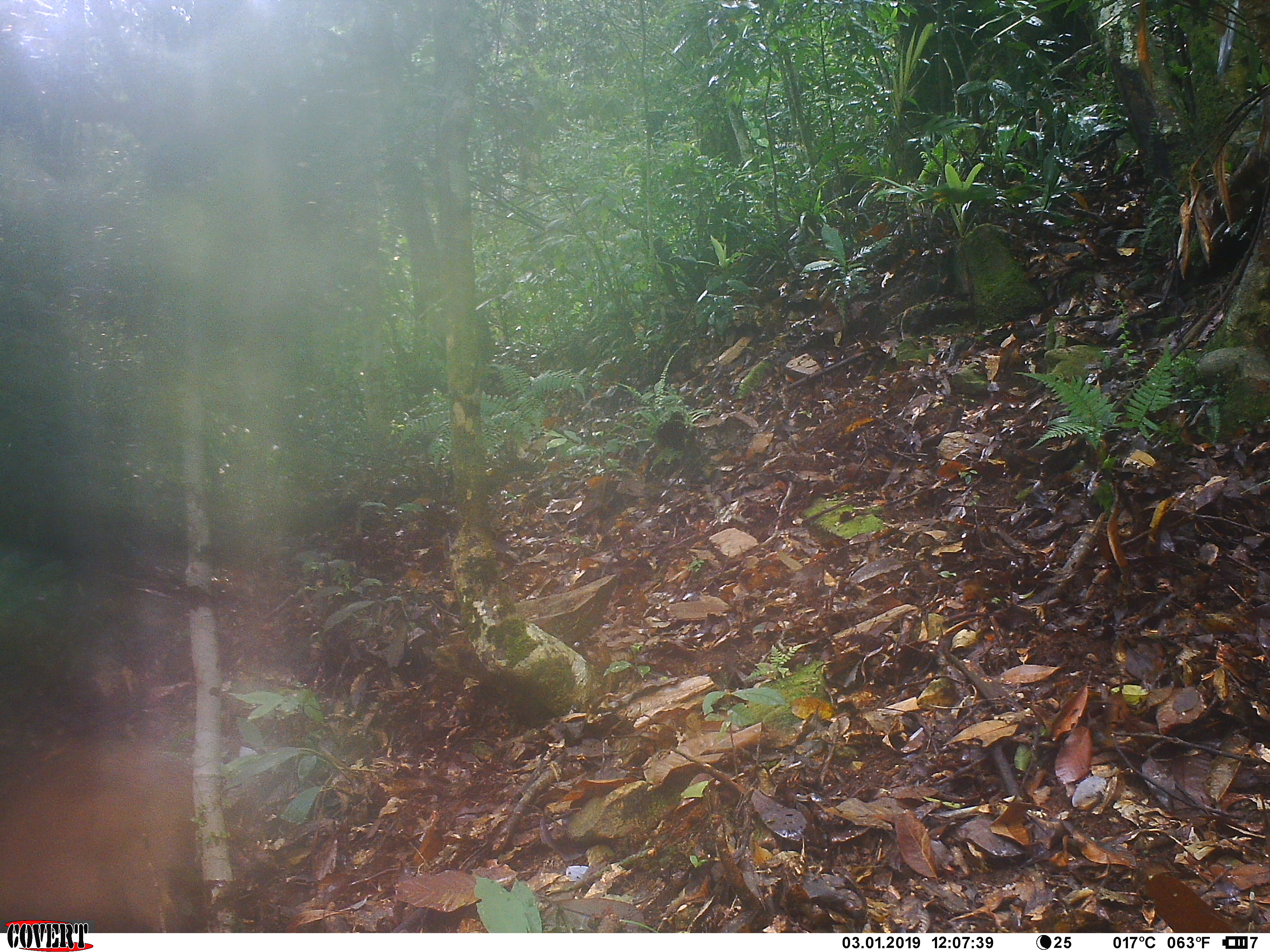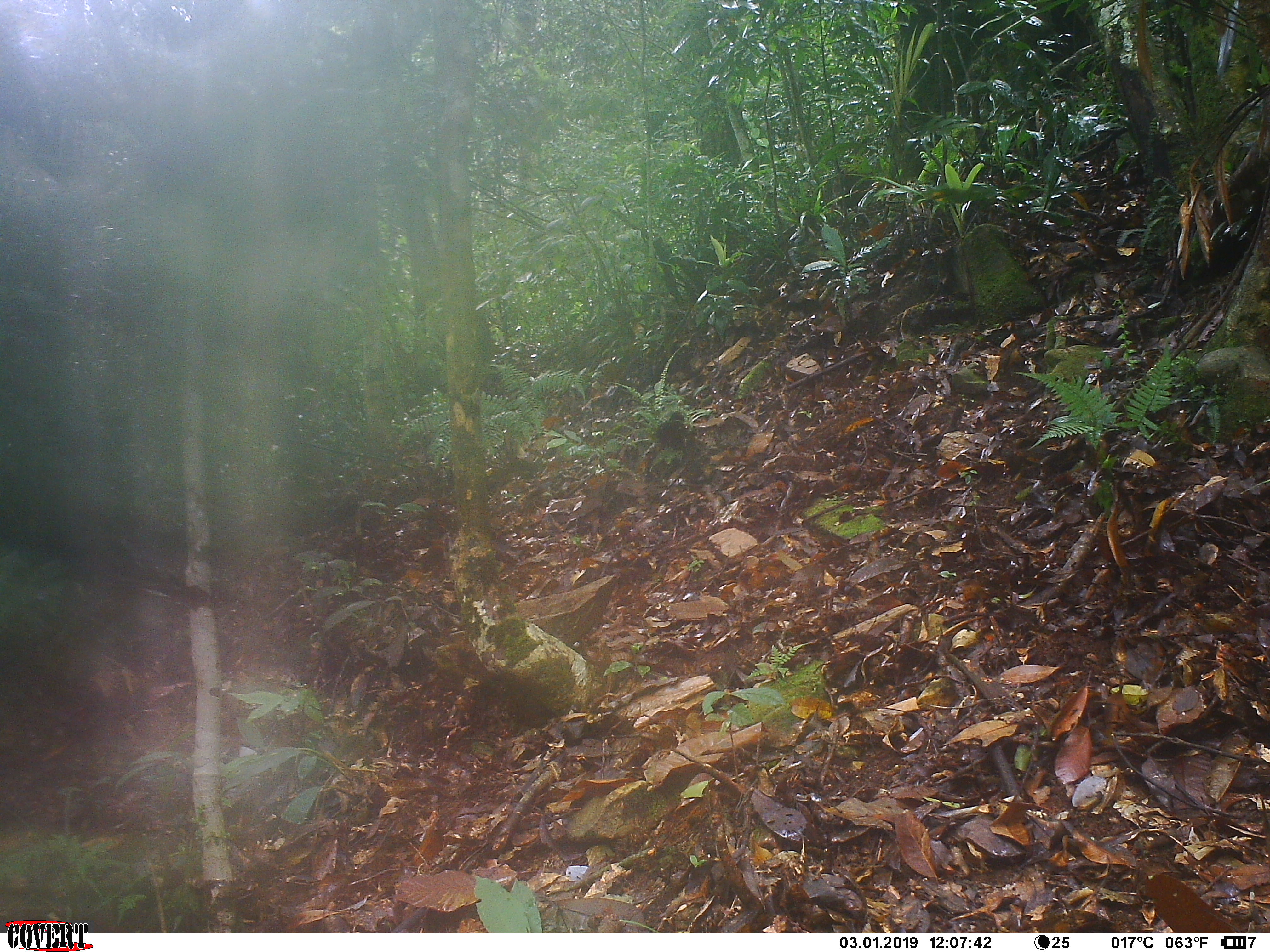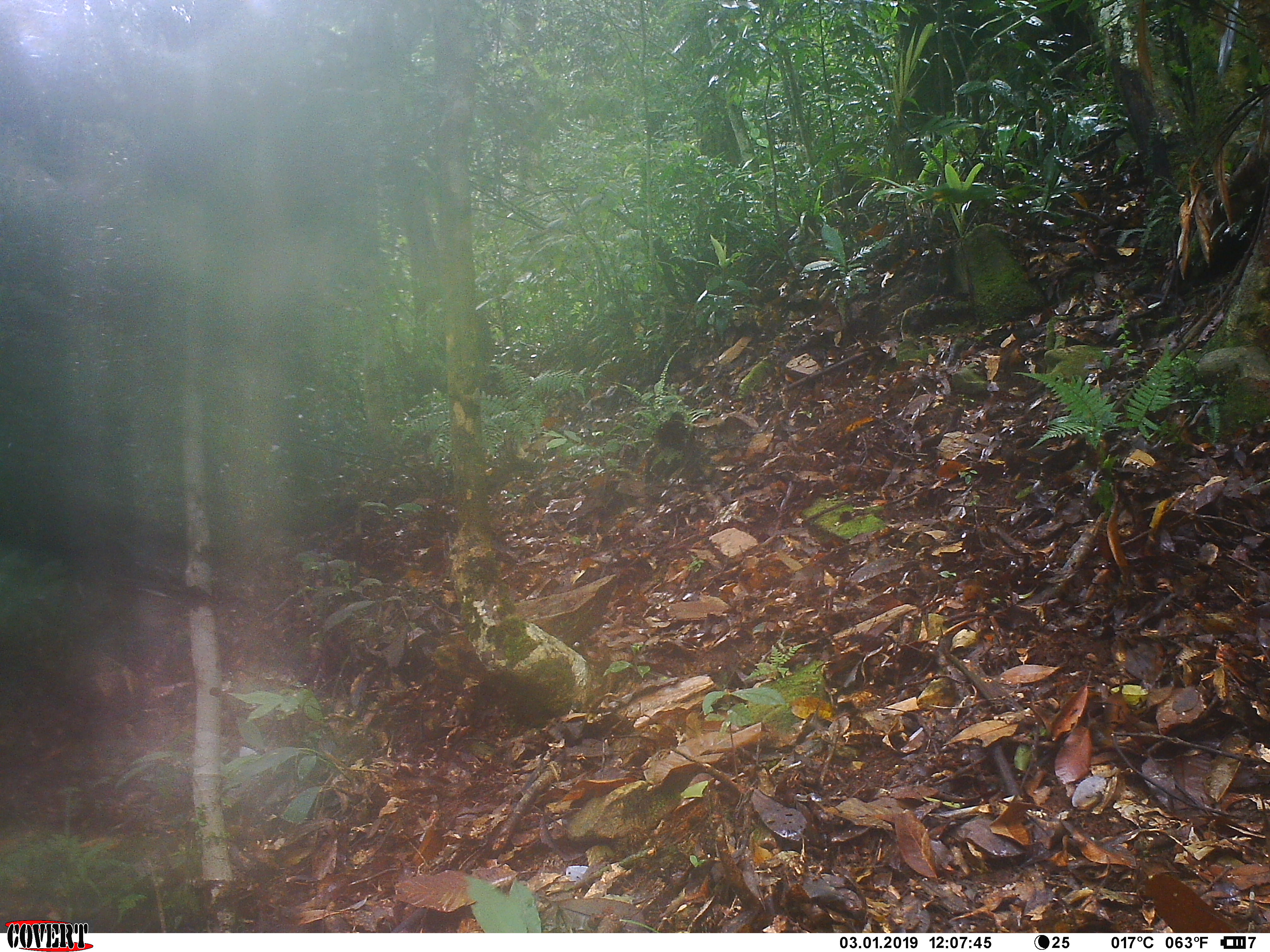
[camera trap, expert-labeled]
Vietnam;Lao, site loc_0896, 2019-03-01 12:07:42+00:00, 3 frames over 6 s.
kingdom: Animalia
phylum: Chordata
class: Mammalia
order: Artiodactyla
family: Suidae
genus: Sus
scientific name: Sus scrofa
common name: eurasian wild pig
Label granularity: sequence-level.